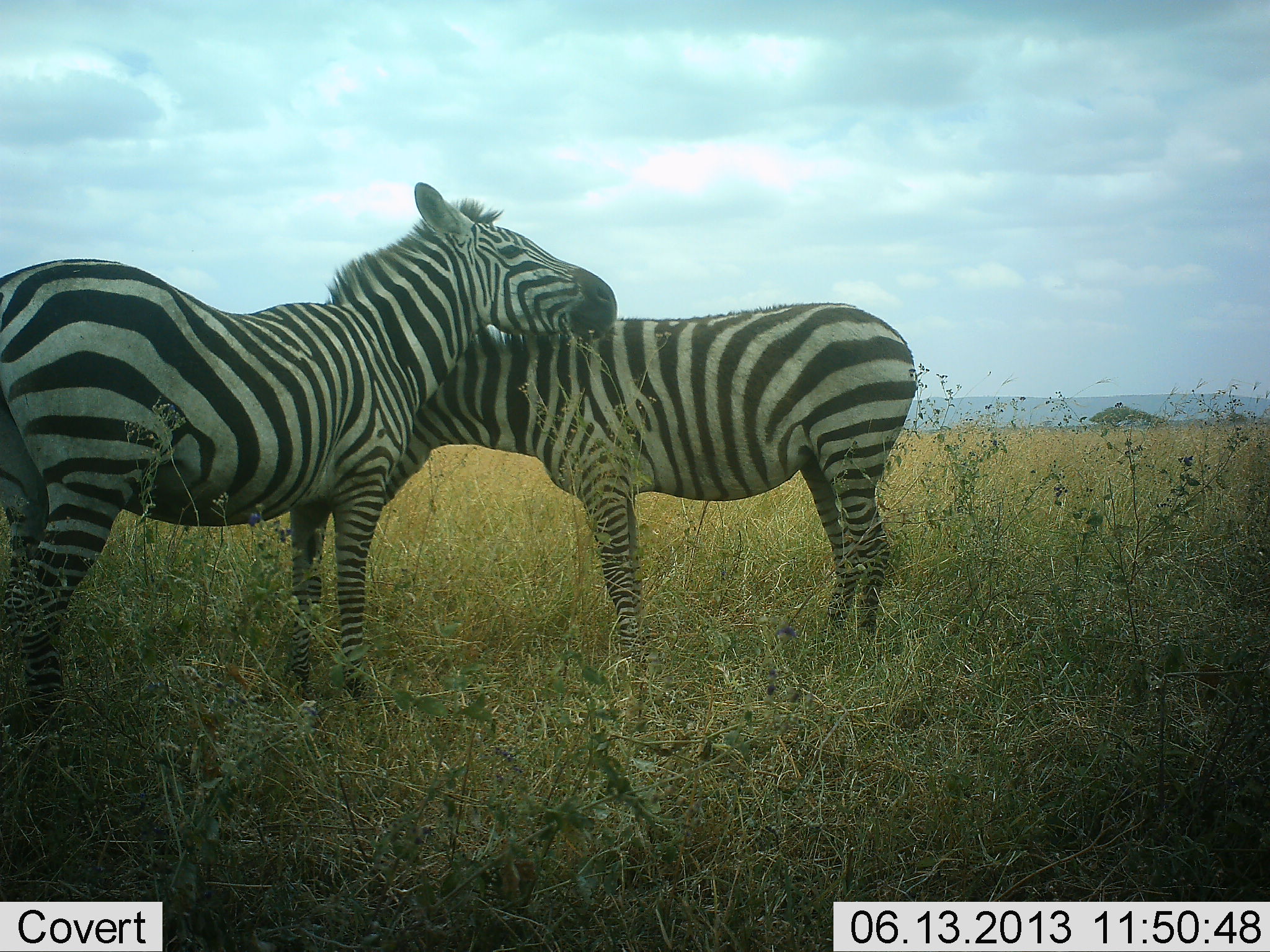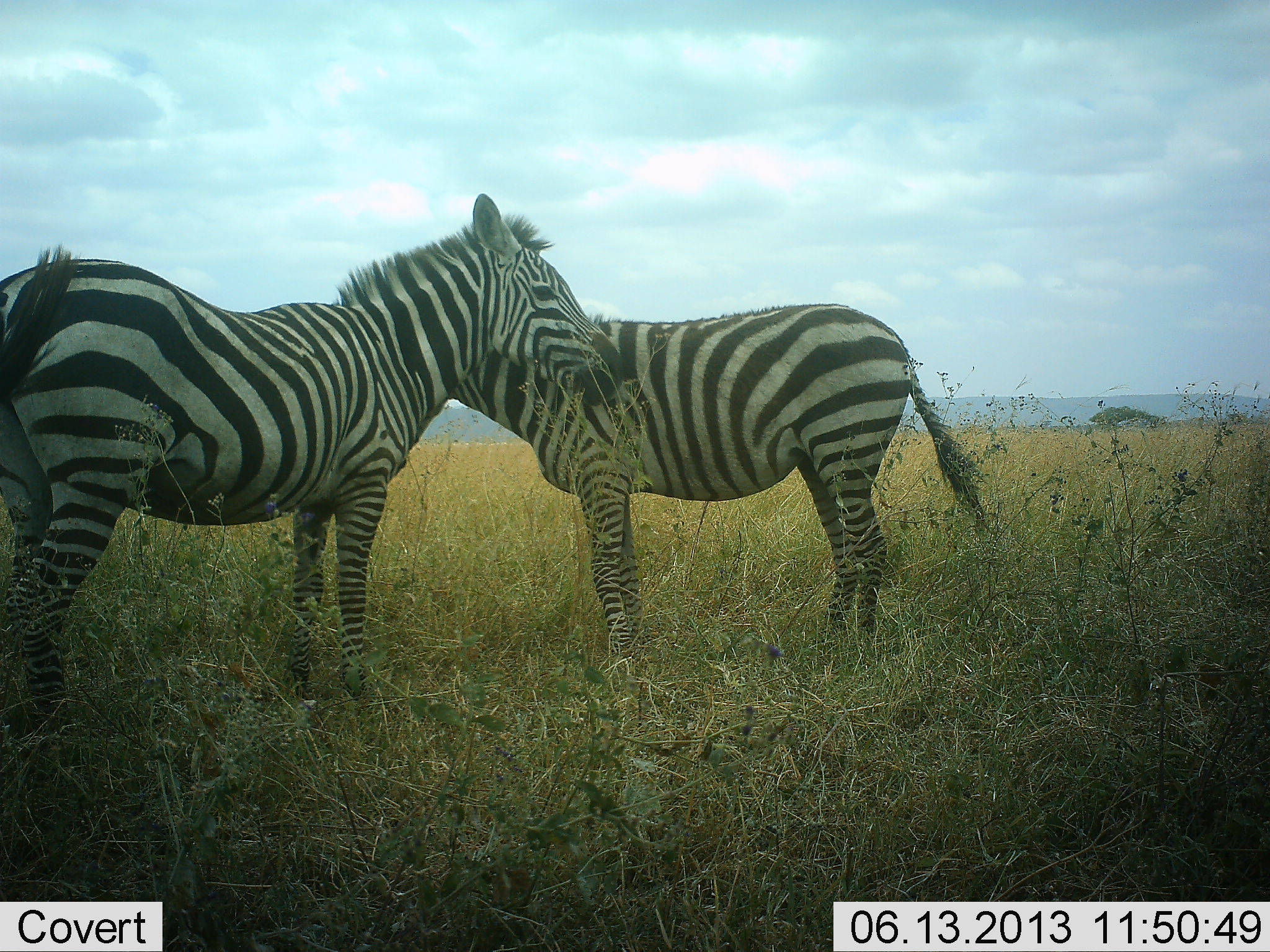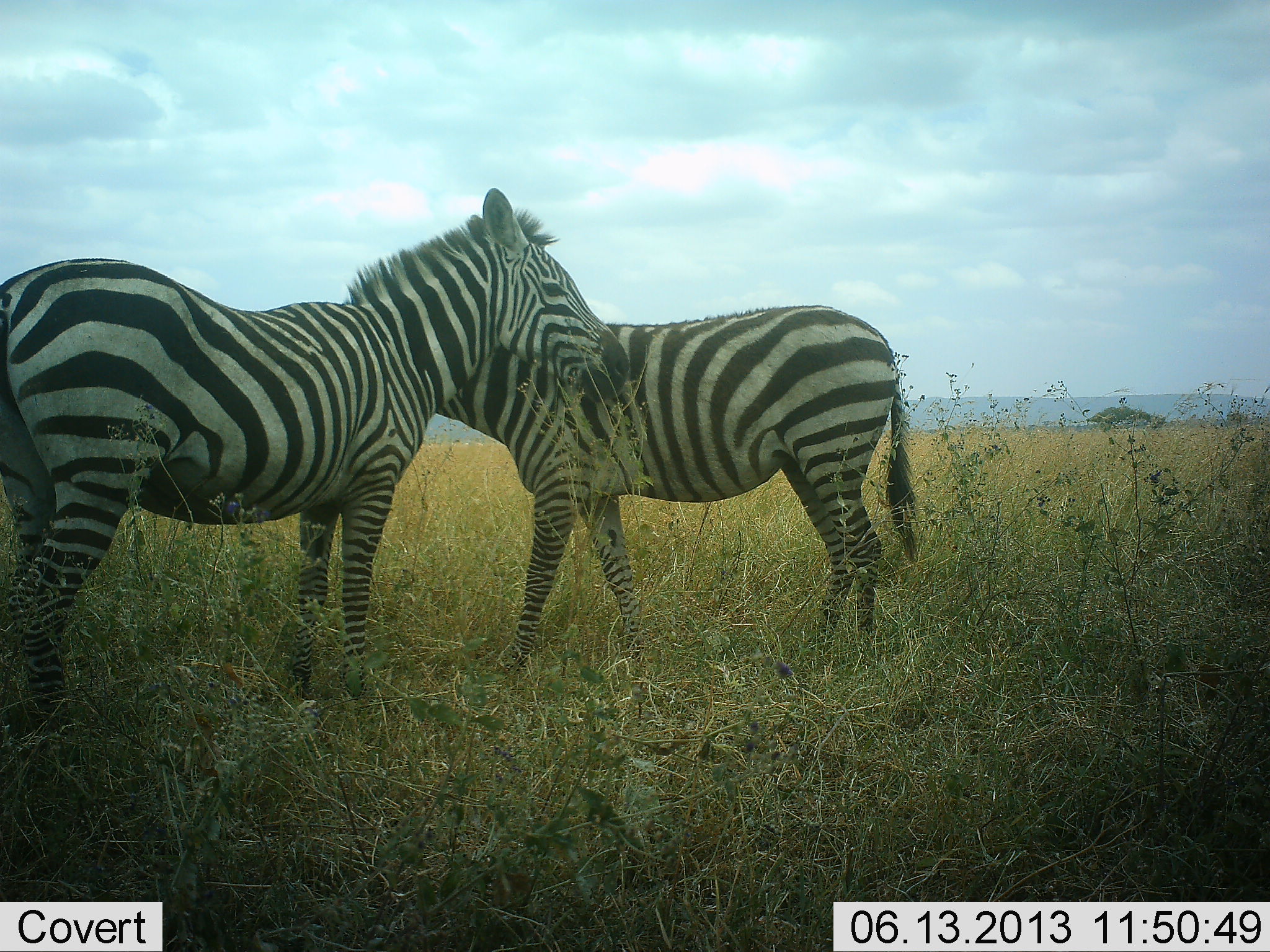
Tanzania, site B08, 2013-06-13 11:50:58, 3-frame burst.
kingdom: Animalia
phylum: Chordata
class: Mammalia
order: Perissodactyla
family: Equidae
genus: Equus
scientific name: Equus quagga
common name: plains zebra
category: zebra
Zebra (plains zebra) (Equus quagga), count 2. Behavior (volunteer vote fractions): standing 70%, resting 0%, moving 0%, interacting 80%. Young present (vote fraction): 0%. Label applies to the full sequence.